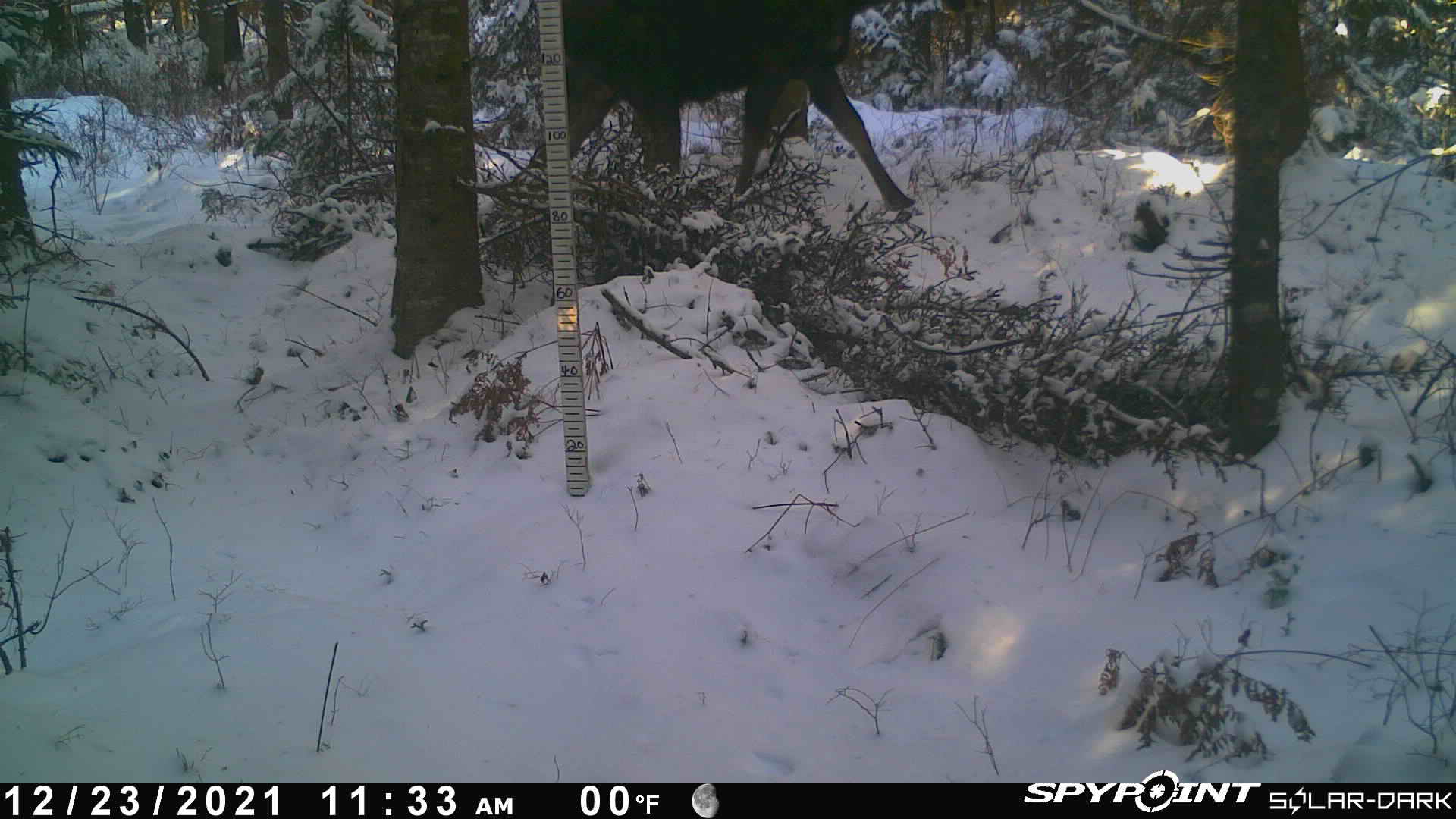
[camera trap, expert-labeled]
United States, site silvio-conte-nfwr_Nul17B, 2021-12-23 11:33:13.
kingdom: Animalia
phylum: Chordata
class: Mammalia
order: Artiodactyla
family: Cervidae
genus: Alces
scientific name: Alces alces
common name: moose